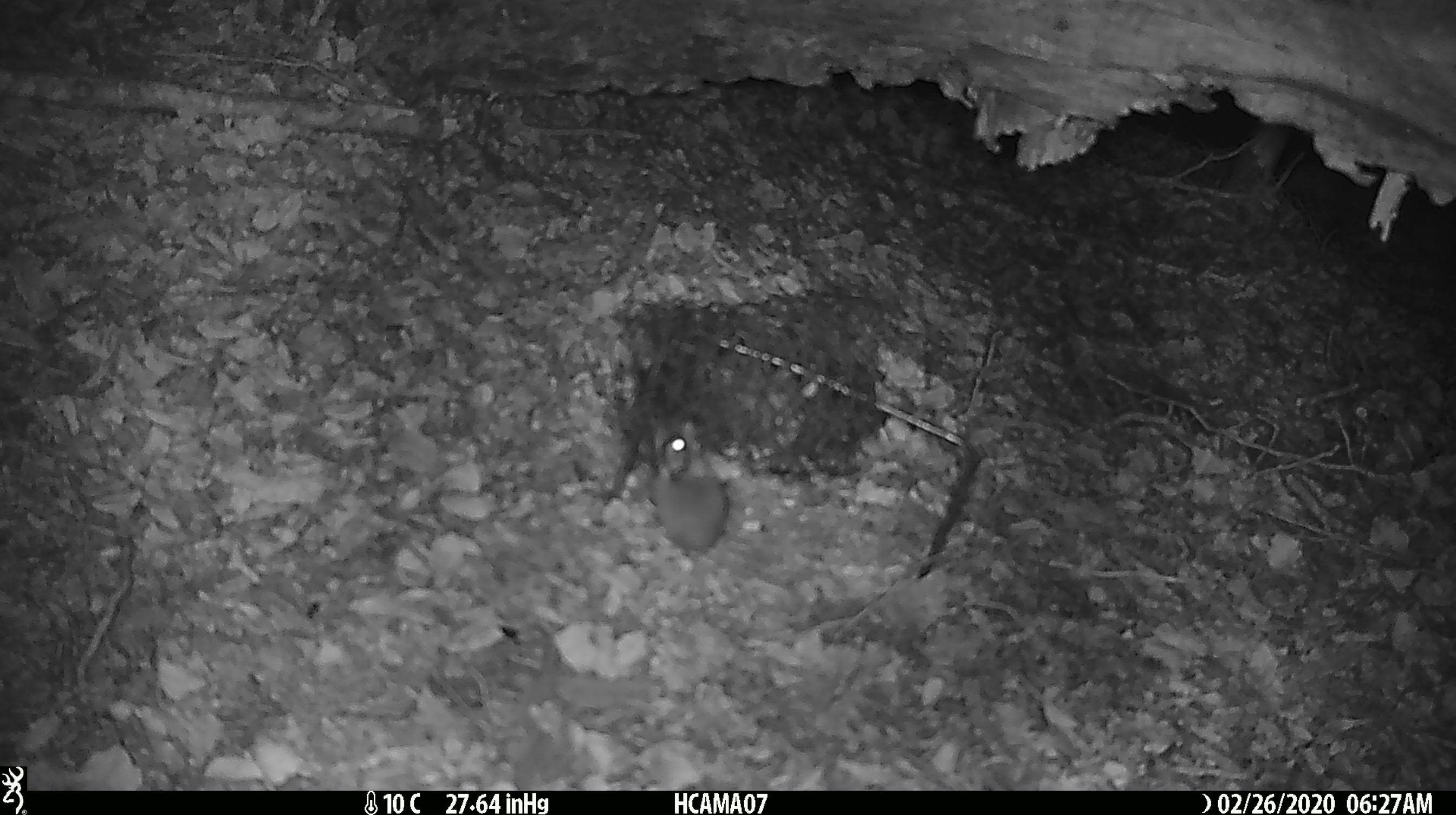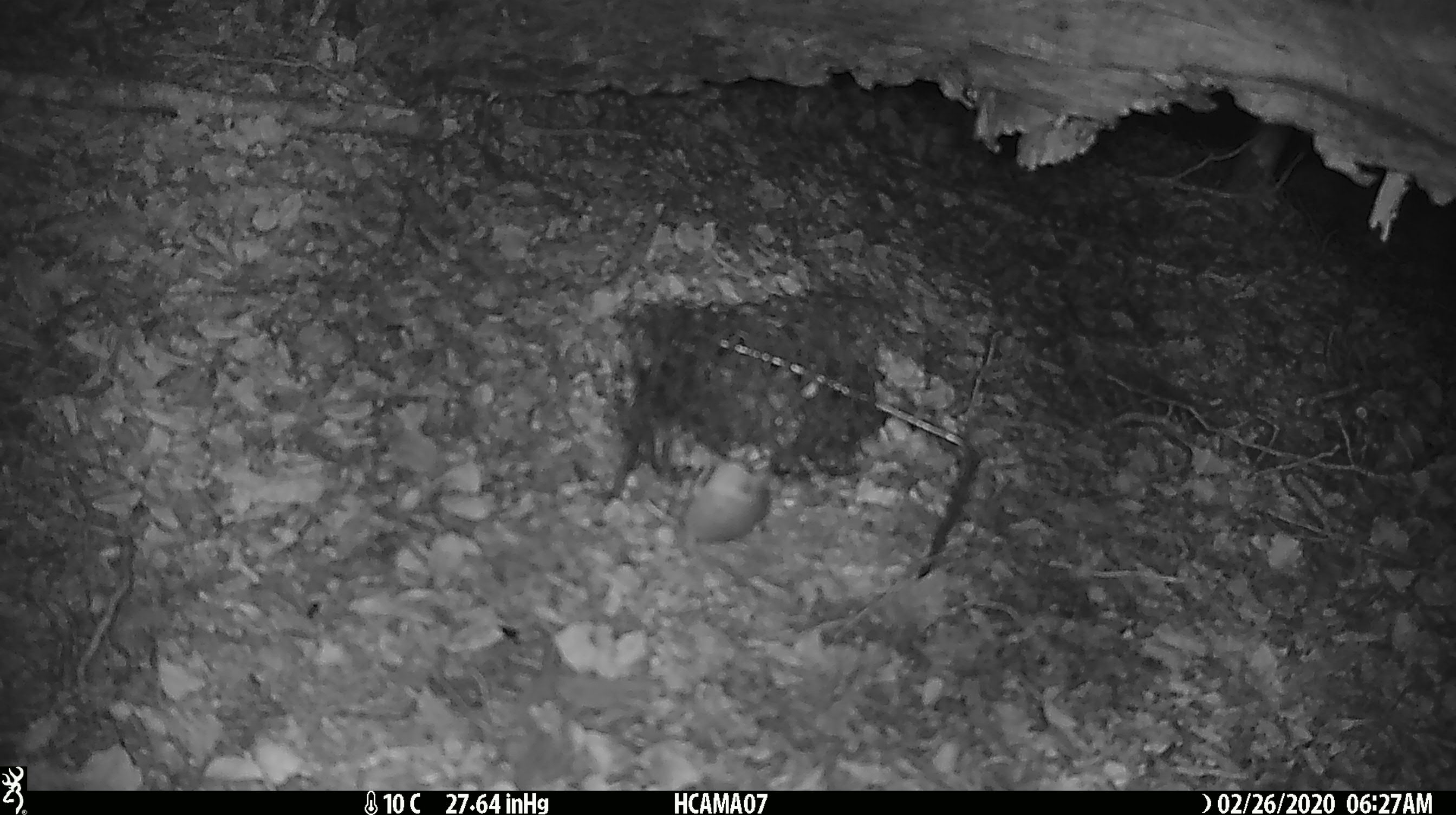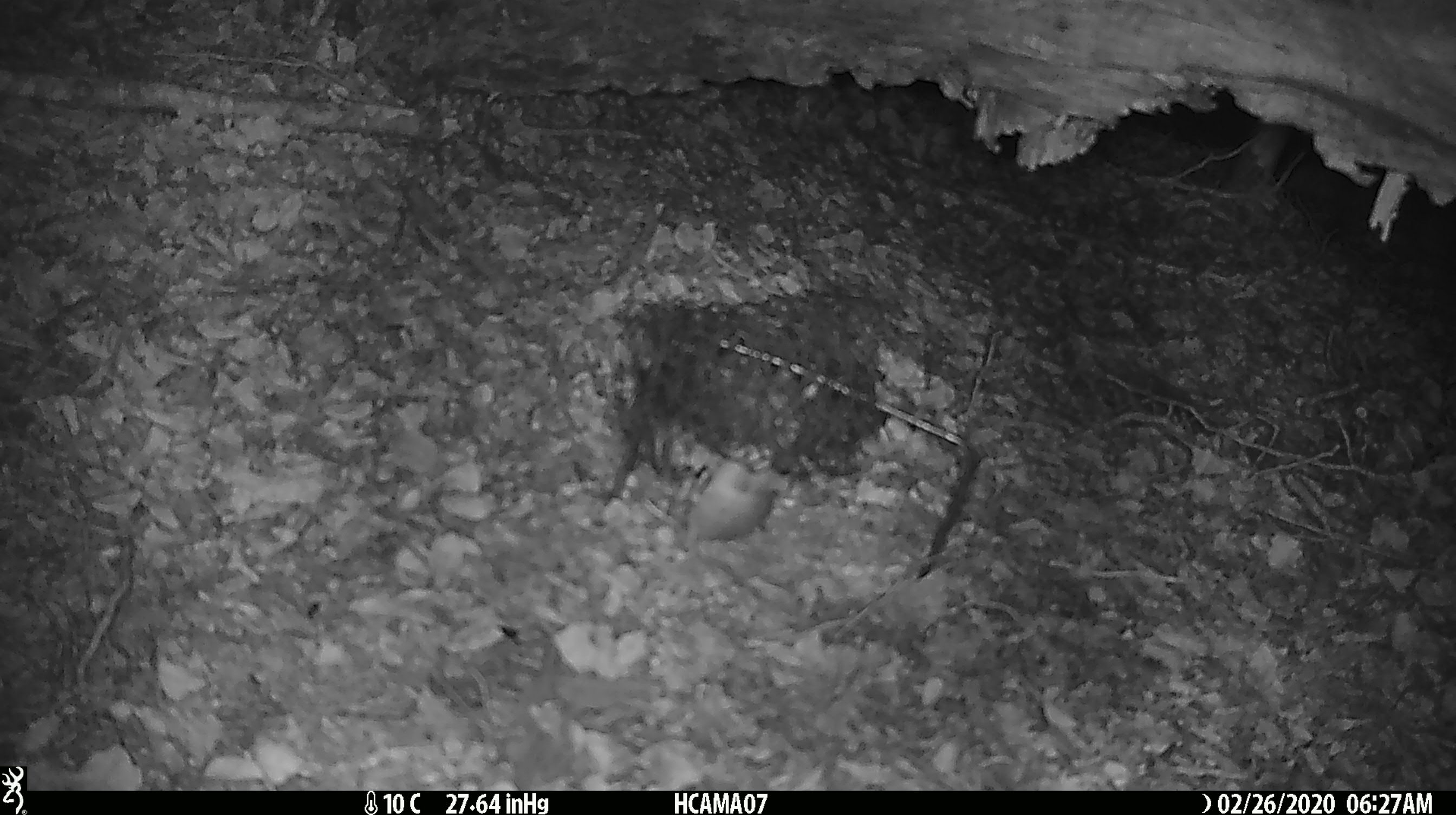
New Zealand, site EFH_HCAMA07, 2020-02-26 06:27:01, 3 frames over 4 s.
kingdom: Animalia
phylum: Chordata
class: Mammalia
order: Rodentia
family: Muridae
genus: Mus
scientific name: Mus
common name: mouse